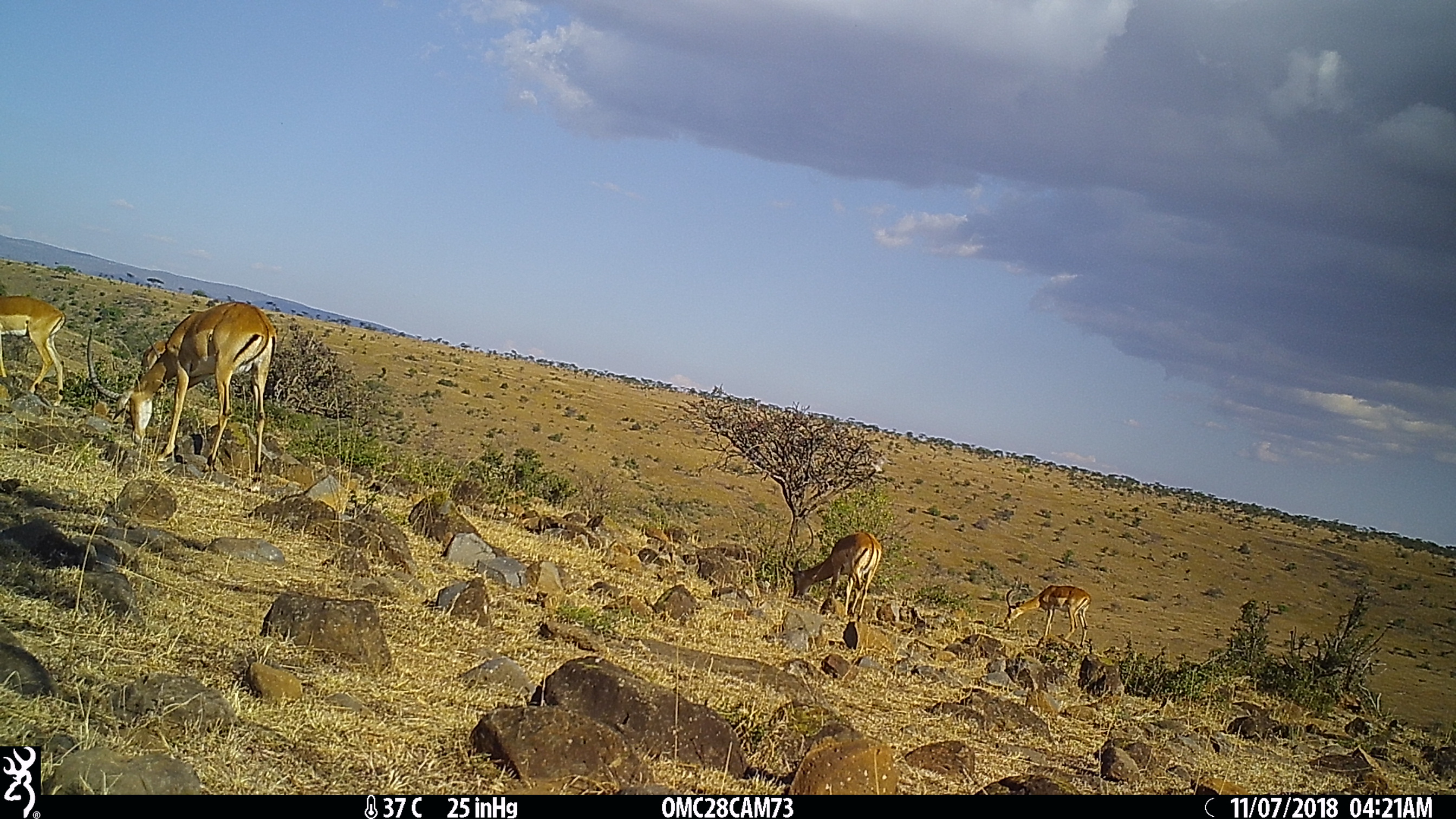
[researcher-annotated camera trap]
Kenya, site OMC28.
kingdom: Animalia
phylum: Chordata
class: Mammalia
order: Artiodactyla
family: Bovidae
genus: Aepyceros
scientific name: Aepyceros melampus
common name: impala